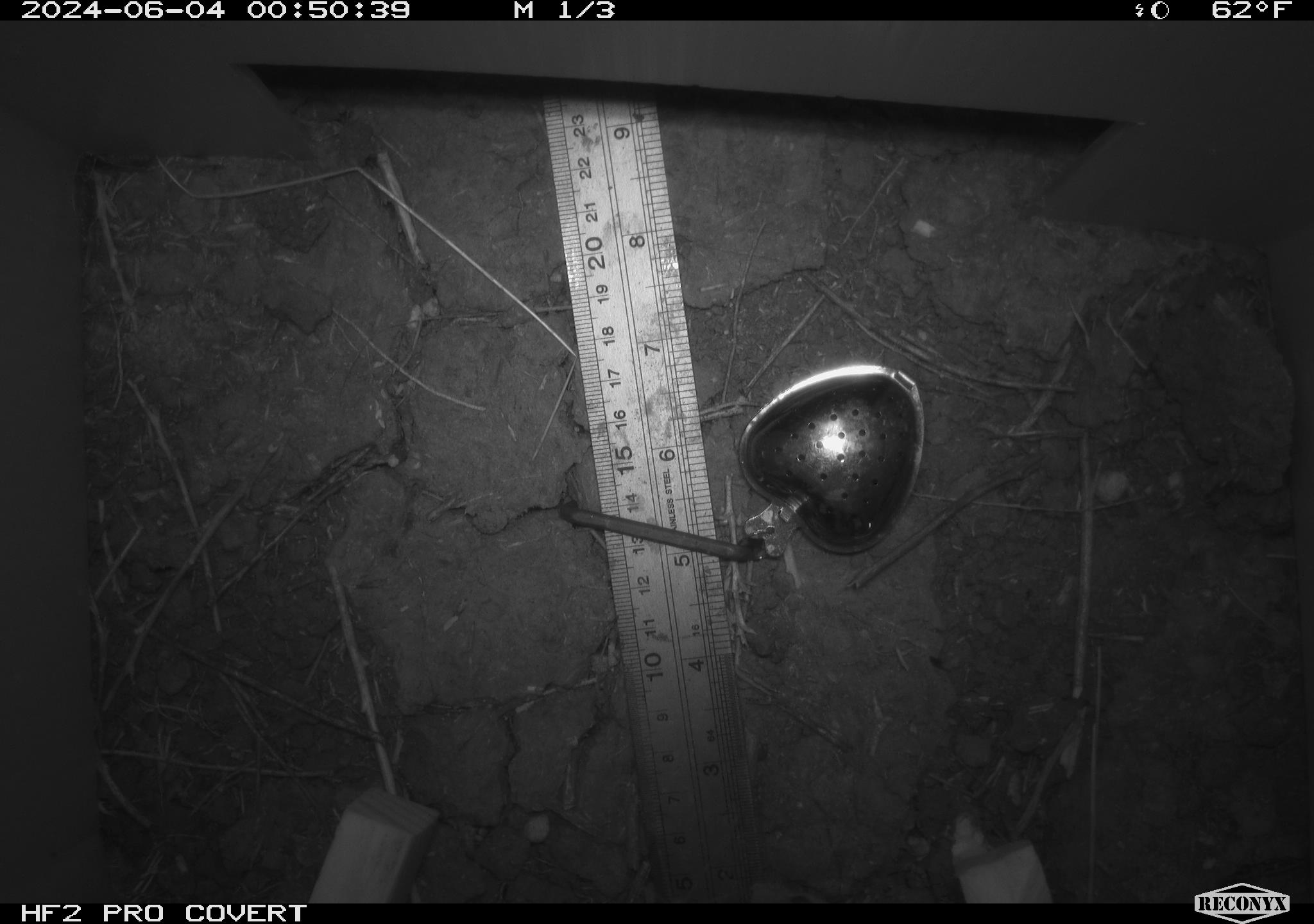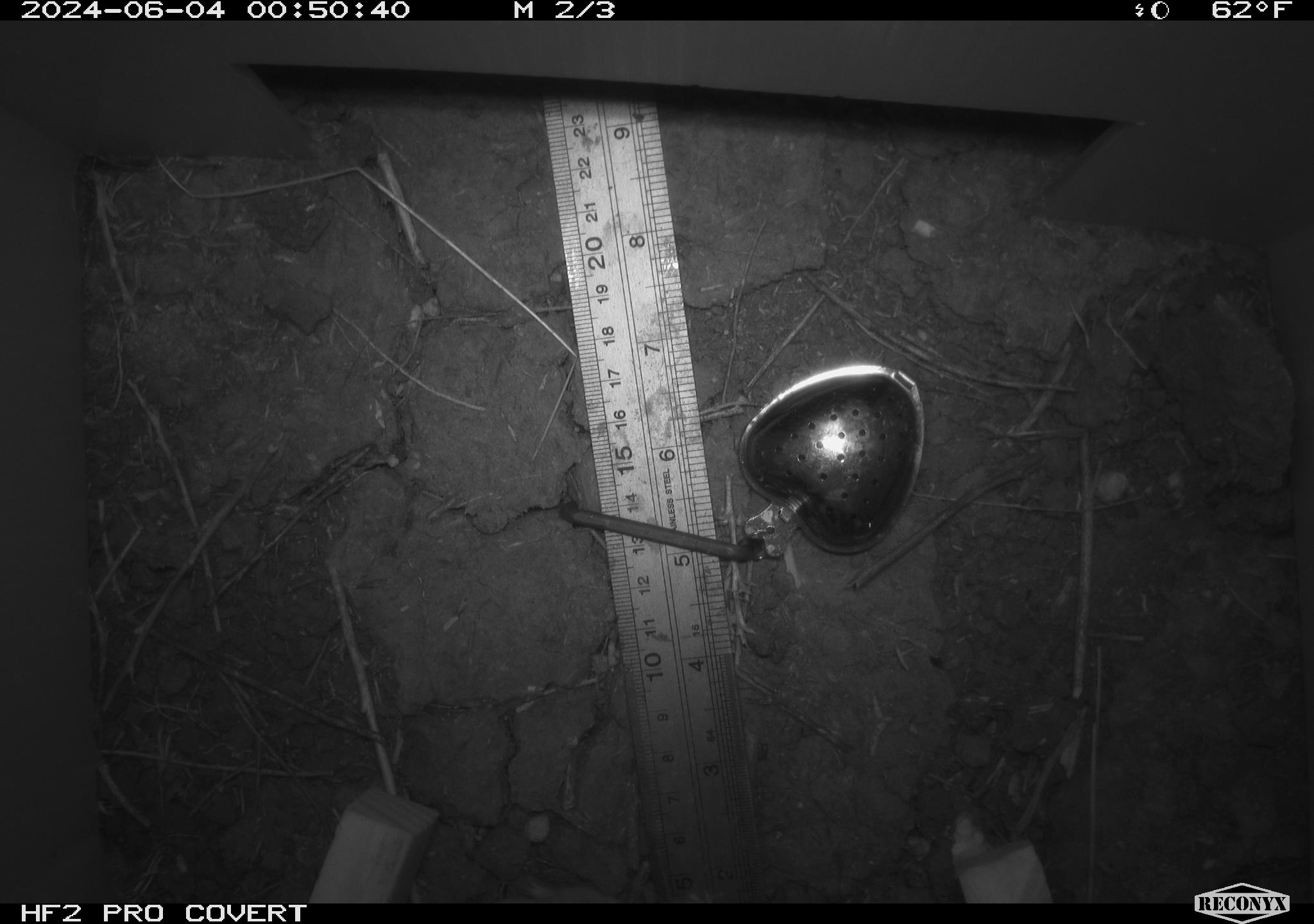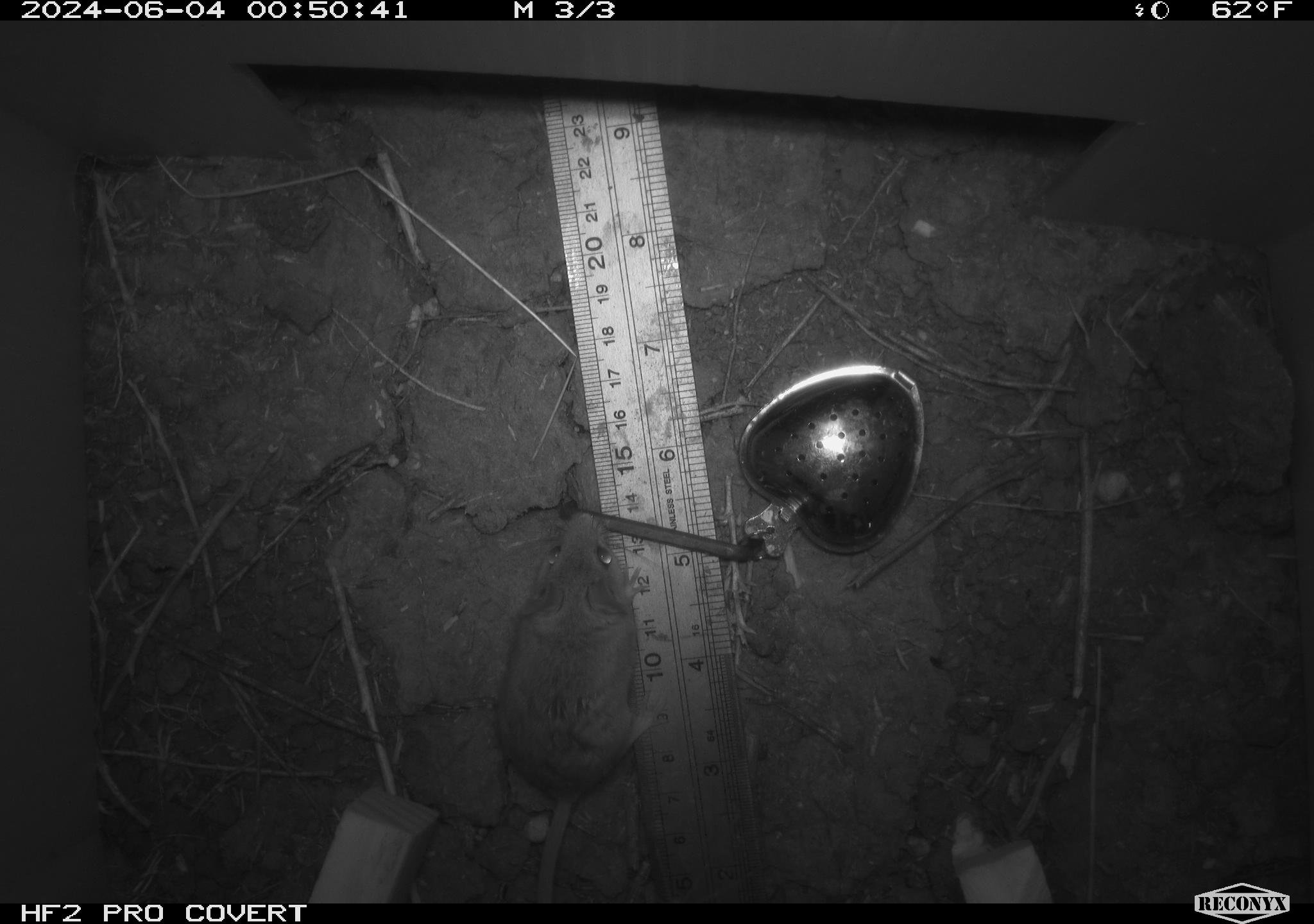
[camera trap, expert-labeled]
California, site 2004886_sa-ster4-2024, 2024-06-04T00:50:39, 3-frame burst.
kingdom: Animalia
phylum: Chordata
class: Mammalia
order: Rodentia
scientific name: Rodentia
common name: mouse species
Mouse species (Rodentia).